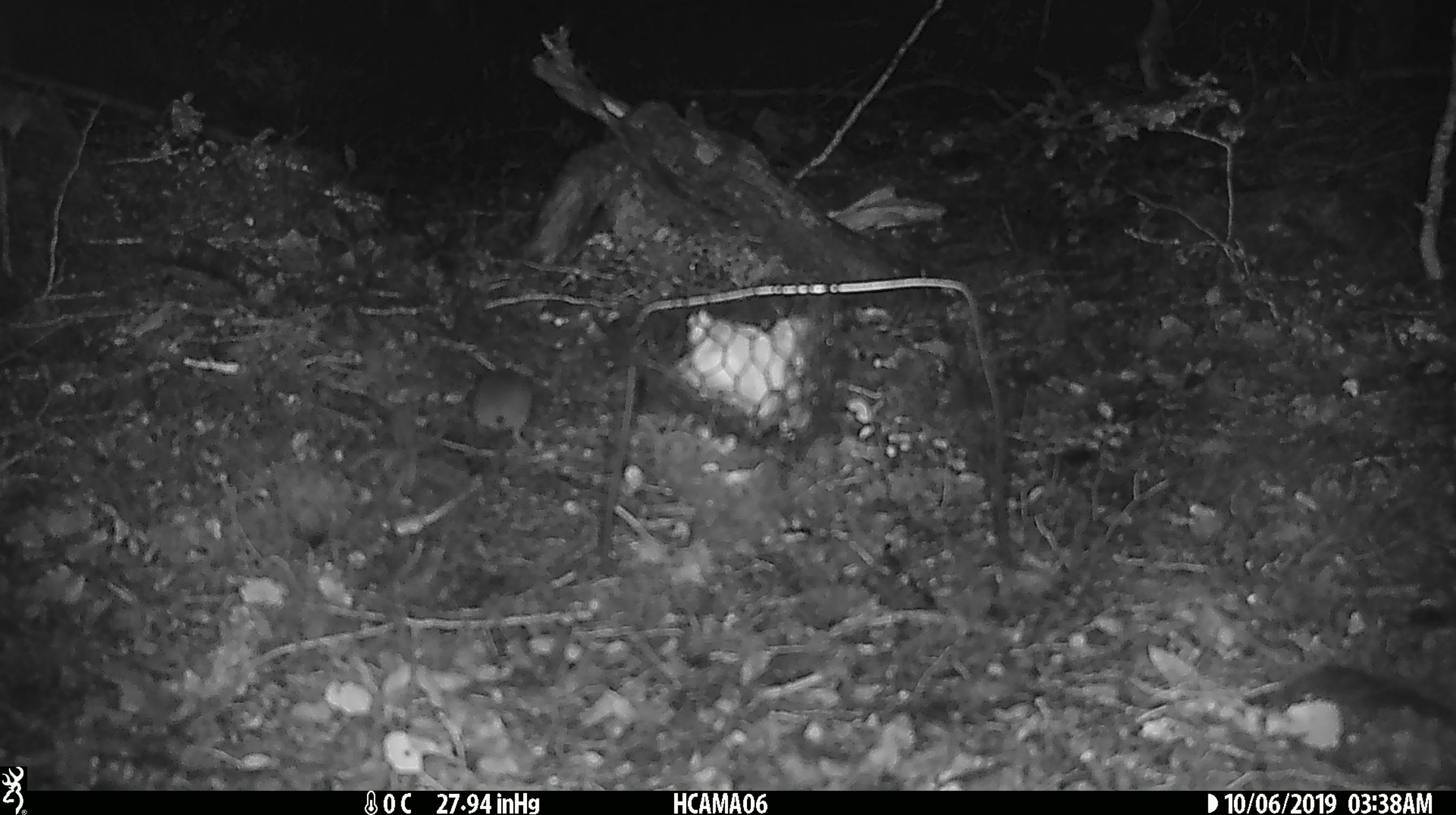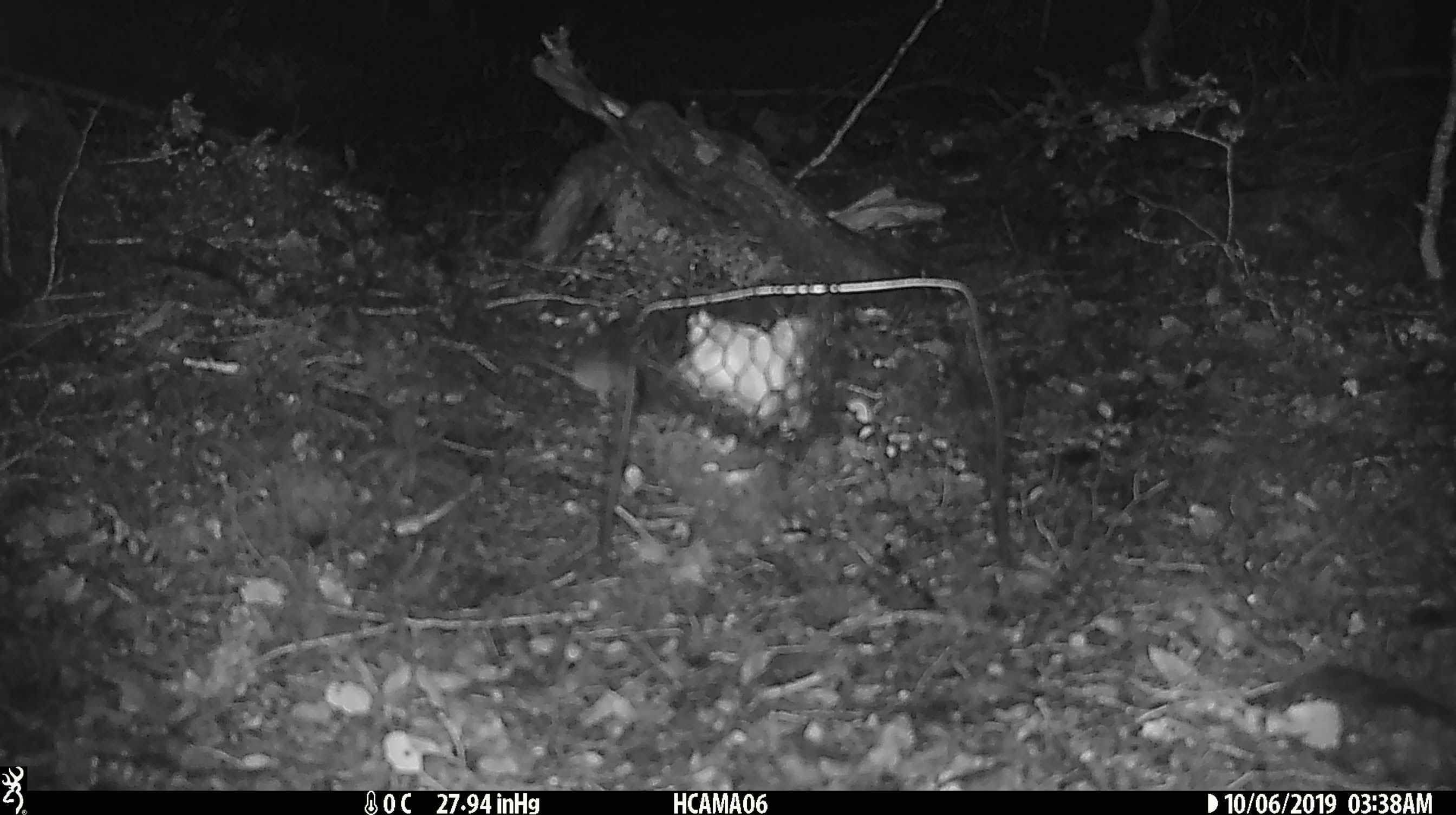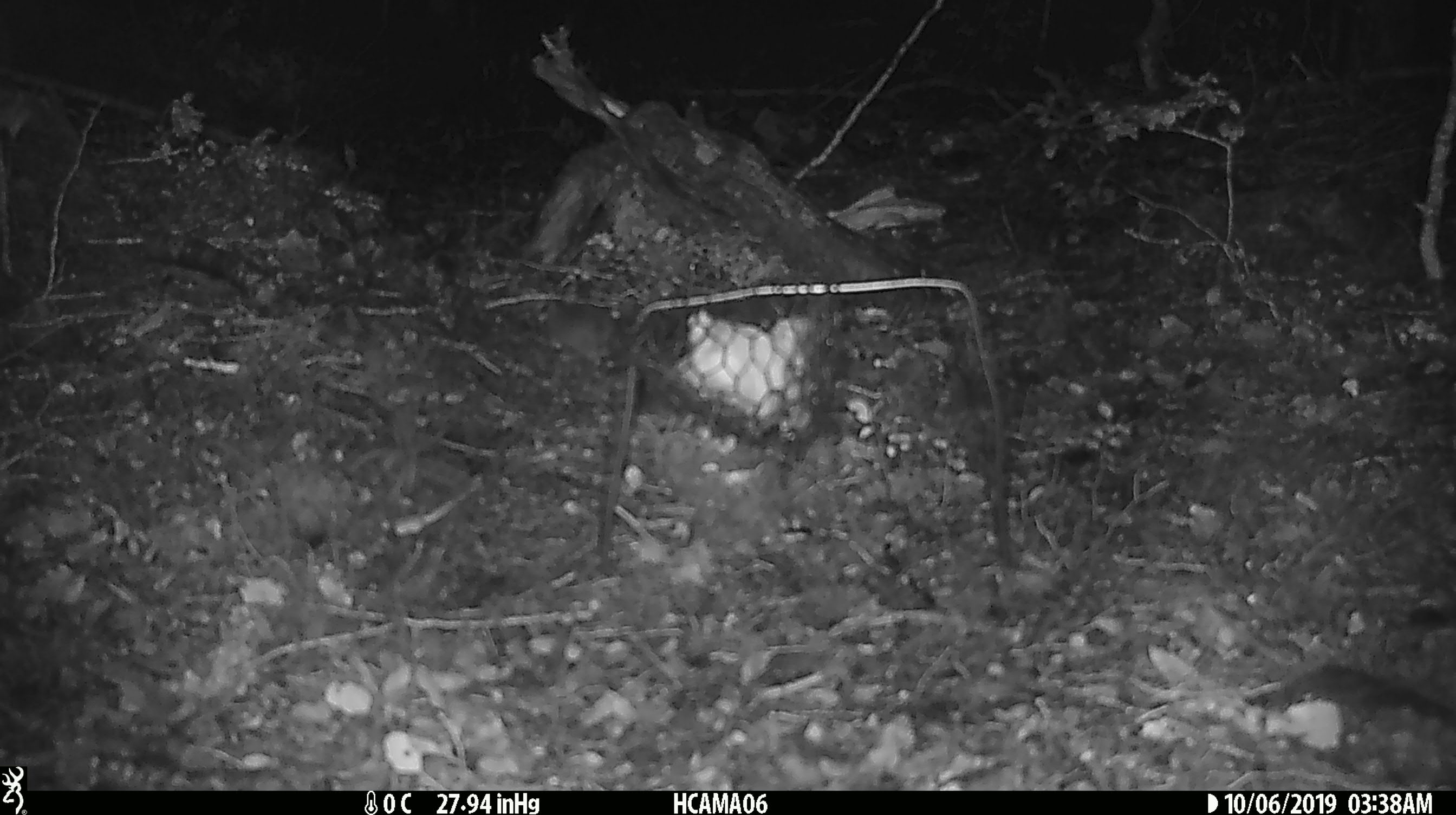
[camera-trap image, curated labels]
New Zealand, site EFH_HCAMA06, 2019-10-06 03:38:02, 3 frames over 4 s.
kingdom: Animalia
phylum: Chordata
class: Mammalia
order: Rodentia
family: Muridae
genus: Mus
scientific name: Mus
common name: mouse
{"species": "mouse (Mus)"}